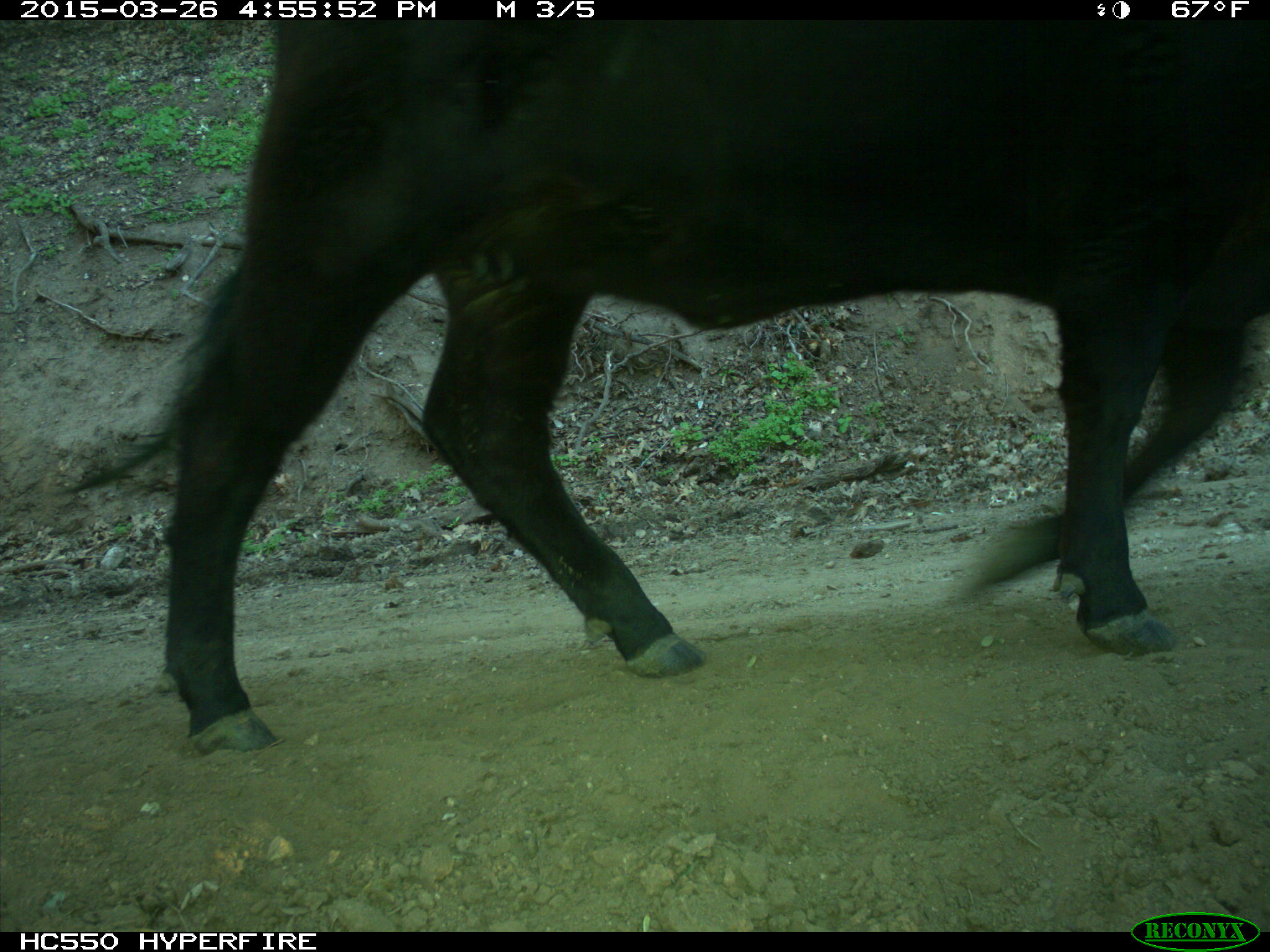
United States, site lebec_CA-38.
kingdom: Animalia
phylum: Chordata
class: Mammalia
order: Artiodactyla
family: Bovidae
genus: Bos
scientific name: Bos taurus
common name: domestic cow